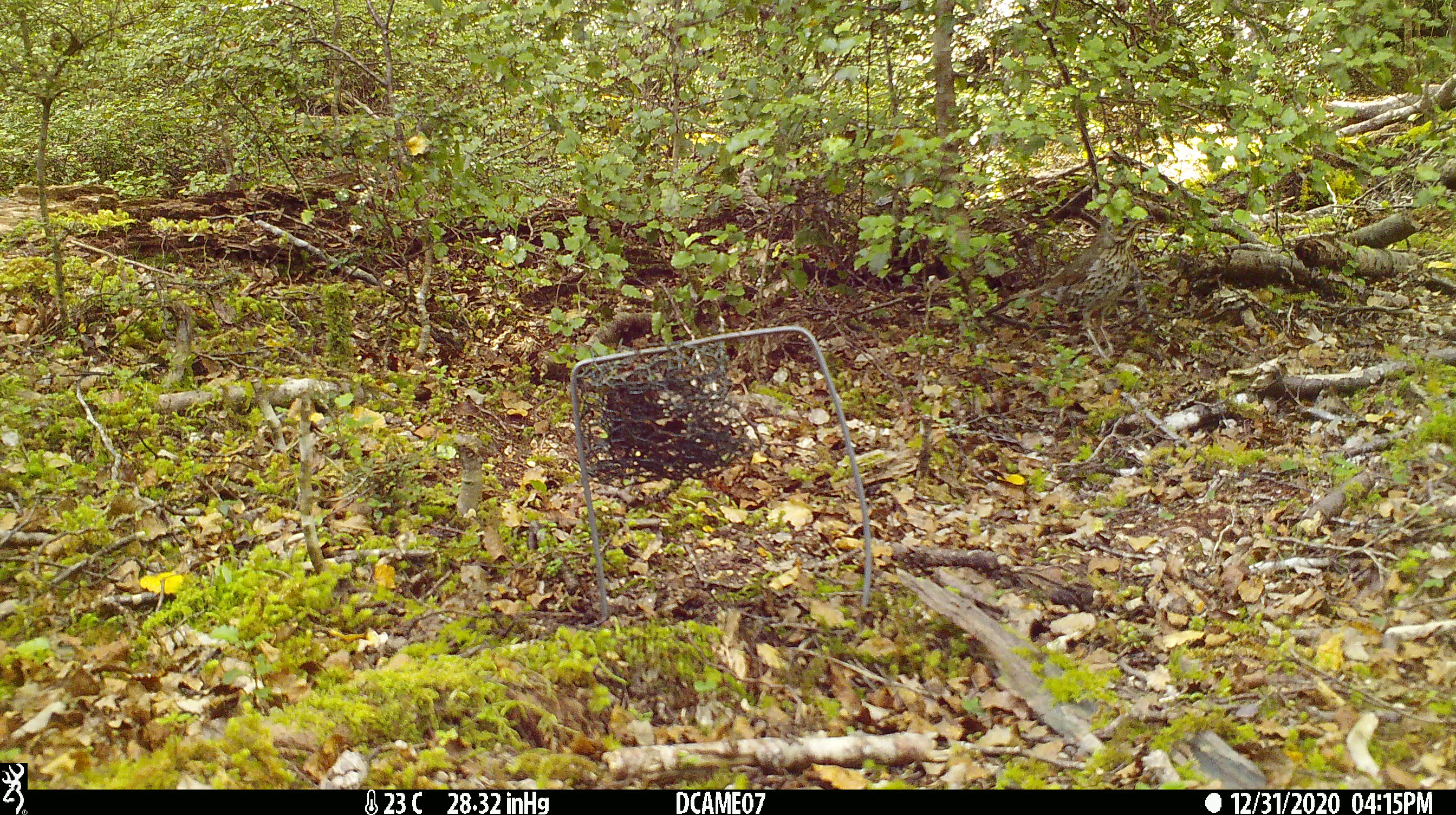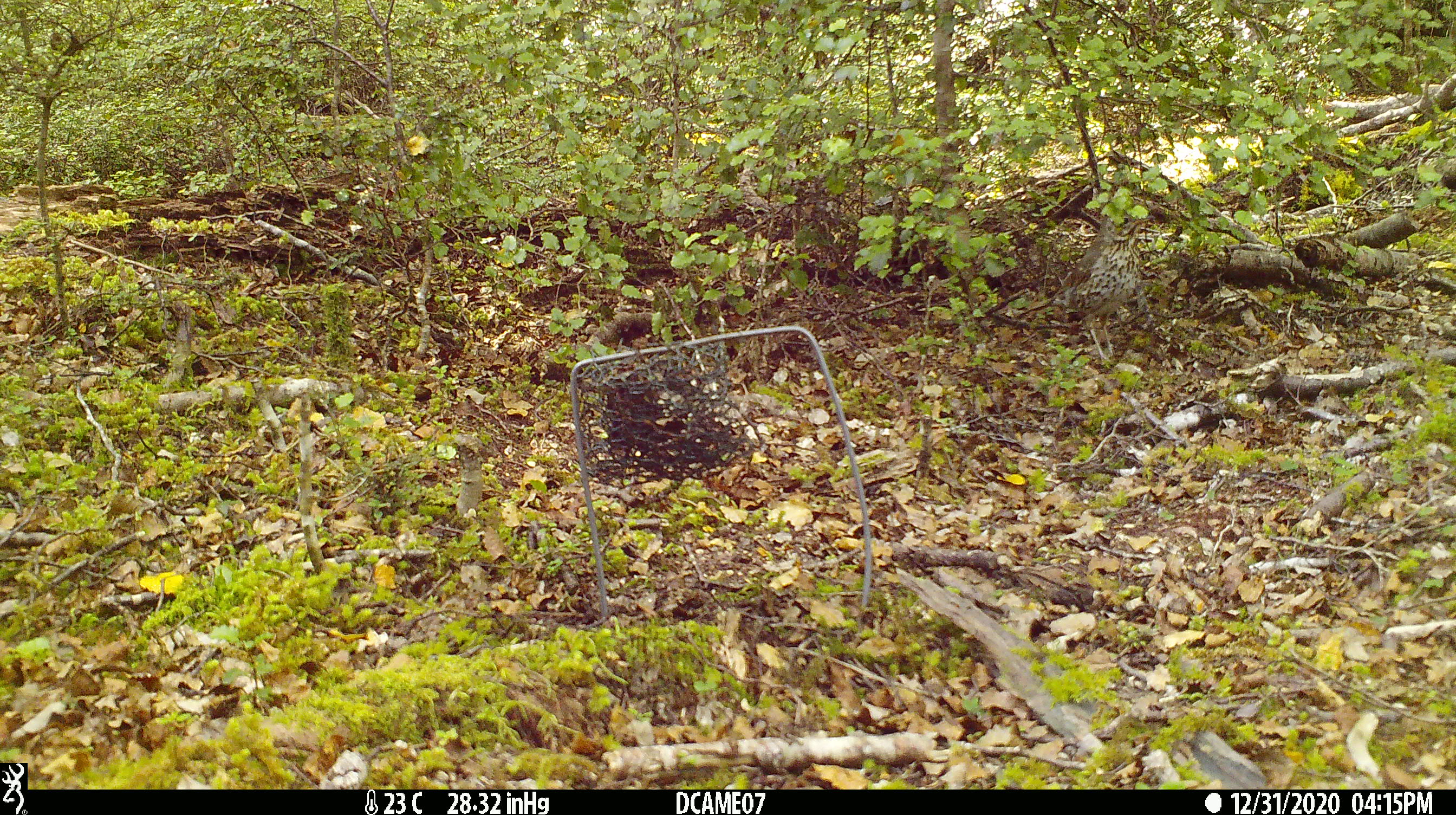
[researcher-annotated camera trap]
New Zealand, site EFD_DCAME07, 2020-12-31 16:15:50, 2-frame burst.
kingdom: Animalia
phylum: Chordata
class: Aves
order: Passeriformes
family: Turdidae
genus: Turdus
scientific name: Turdus philomelos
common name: song thrush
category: thrush